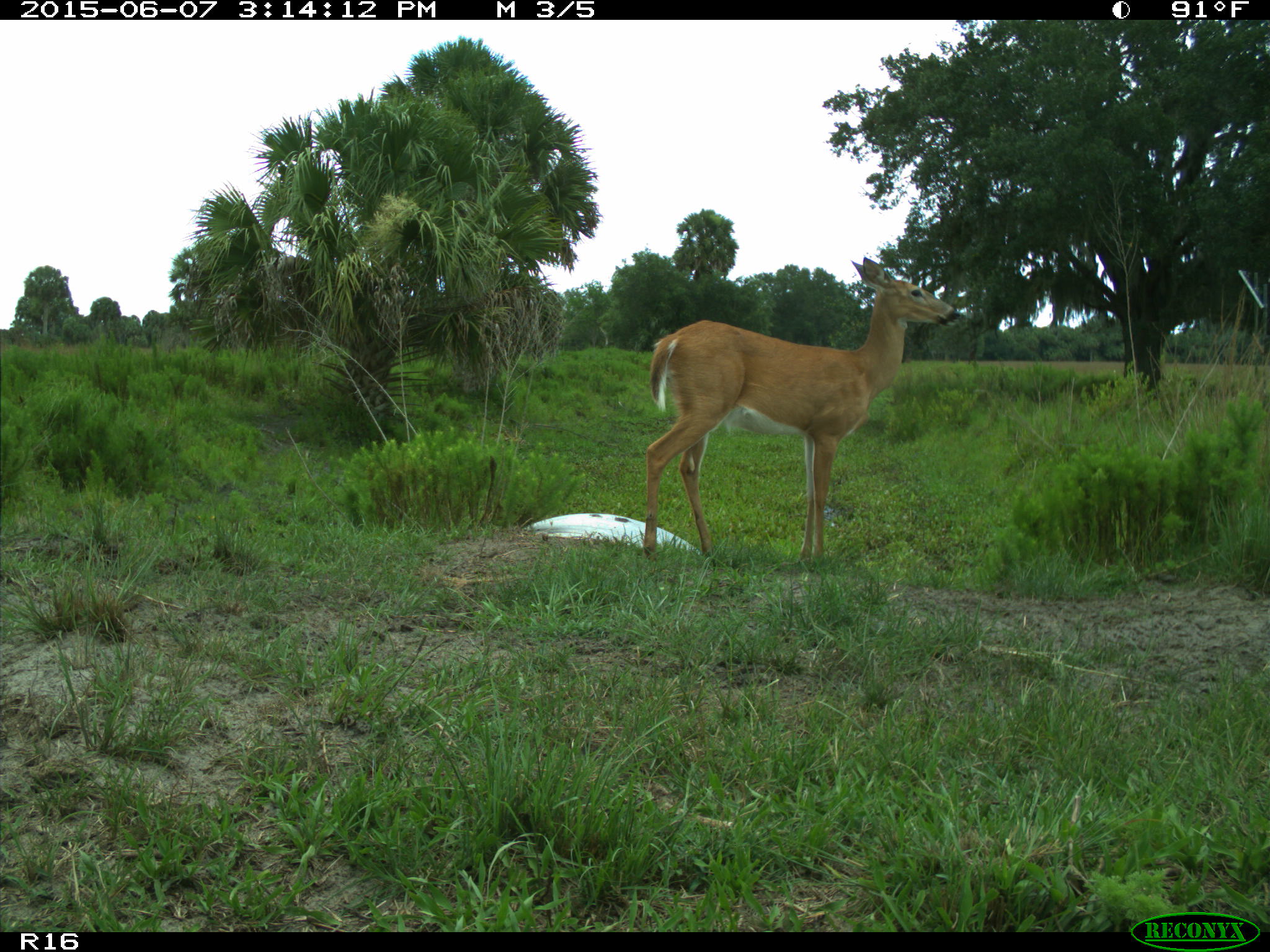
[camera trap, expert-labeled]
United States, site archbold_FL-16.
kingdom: Animalia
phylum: Chordata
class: Mammalia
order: Artiodactyla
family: Cervidae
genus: Odocoileus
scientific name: Odocoileus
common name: deer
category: unidentified deer